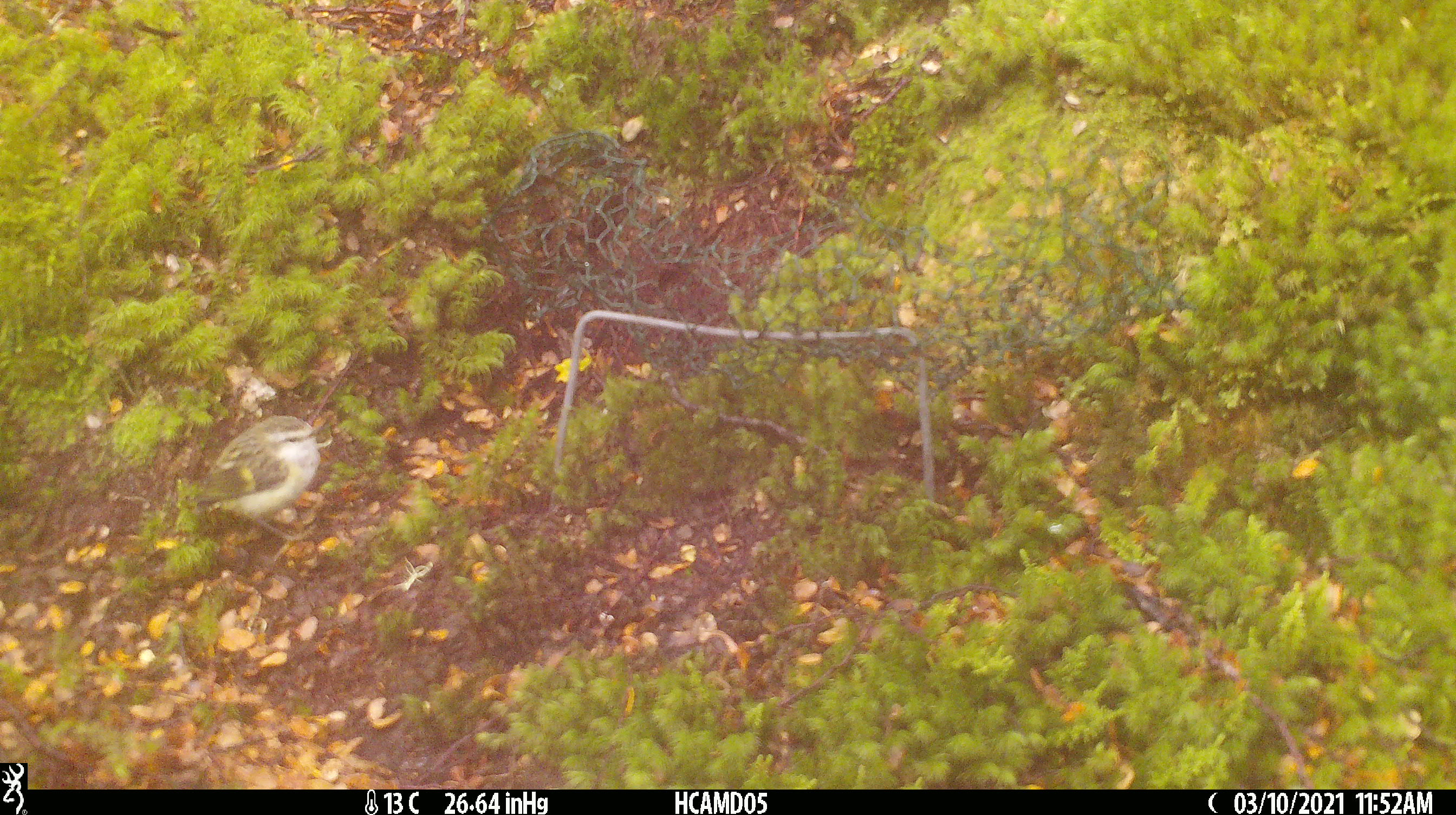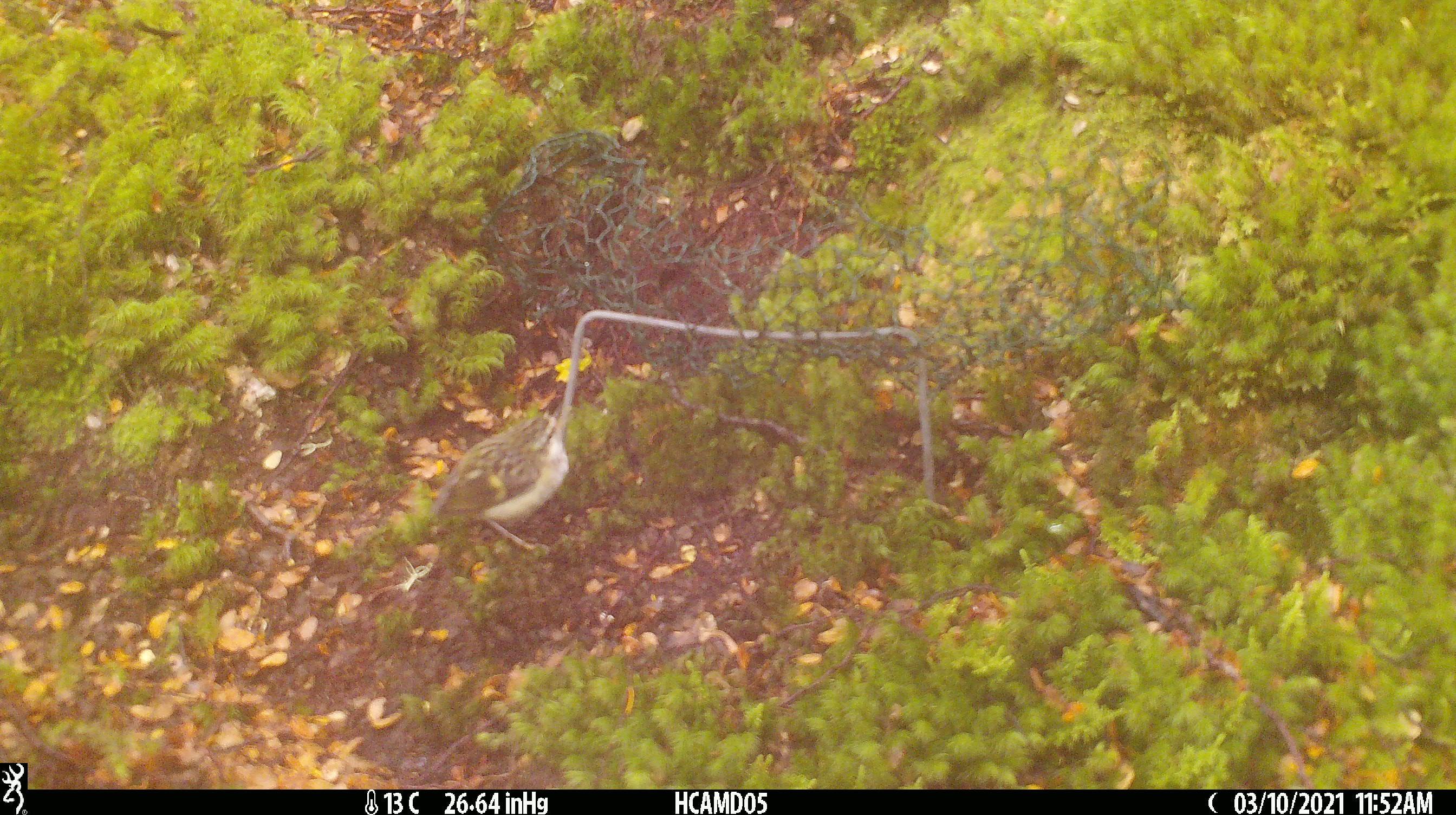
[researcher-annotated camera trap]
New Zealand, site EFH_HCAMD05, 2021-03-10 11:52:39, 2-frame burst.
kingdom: Animalia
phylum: Chordata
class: Aves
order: Passeriformes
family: Acanthisittidae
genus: Acanthisitta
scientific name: Acanthisitta chloris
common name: rifleman